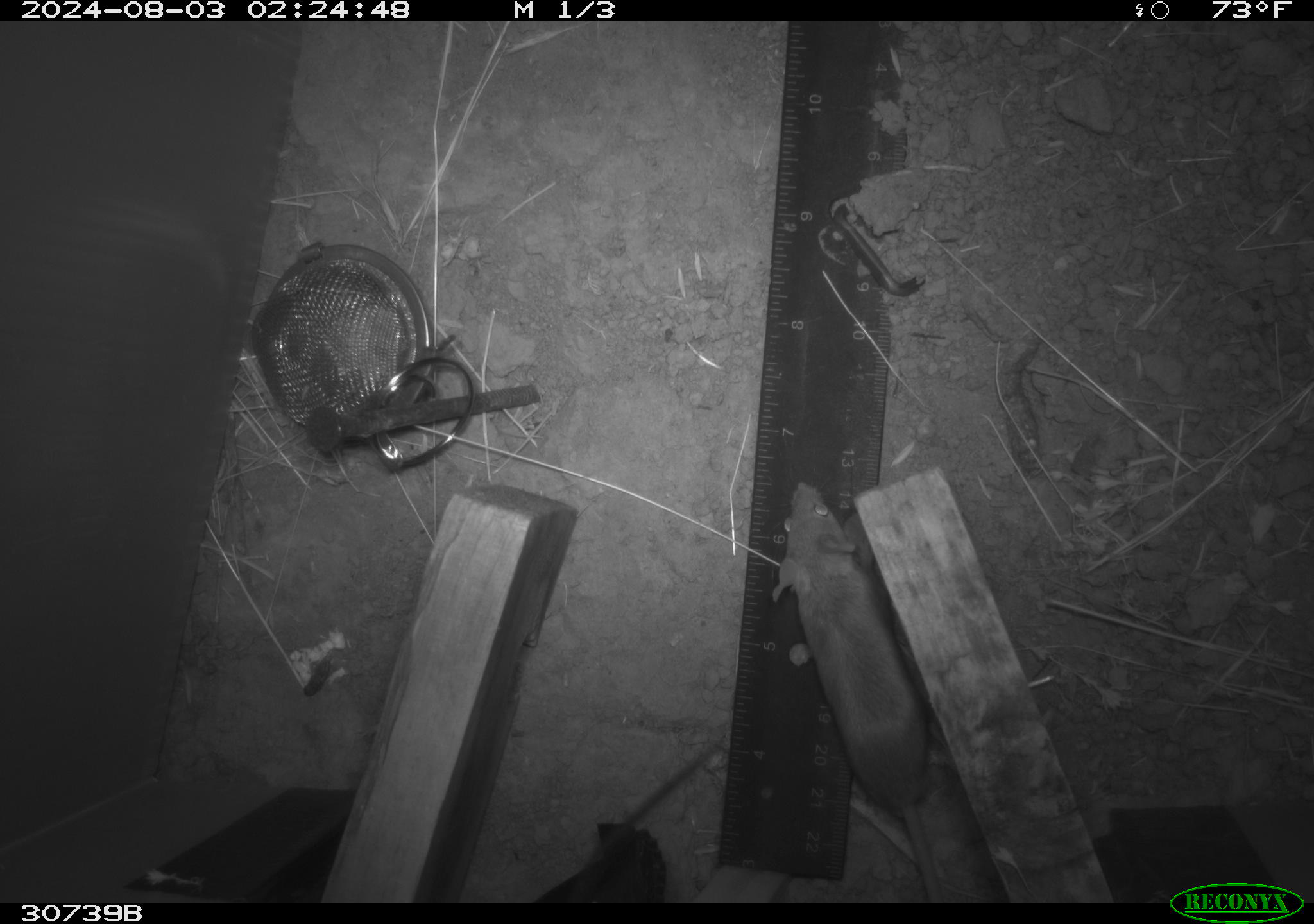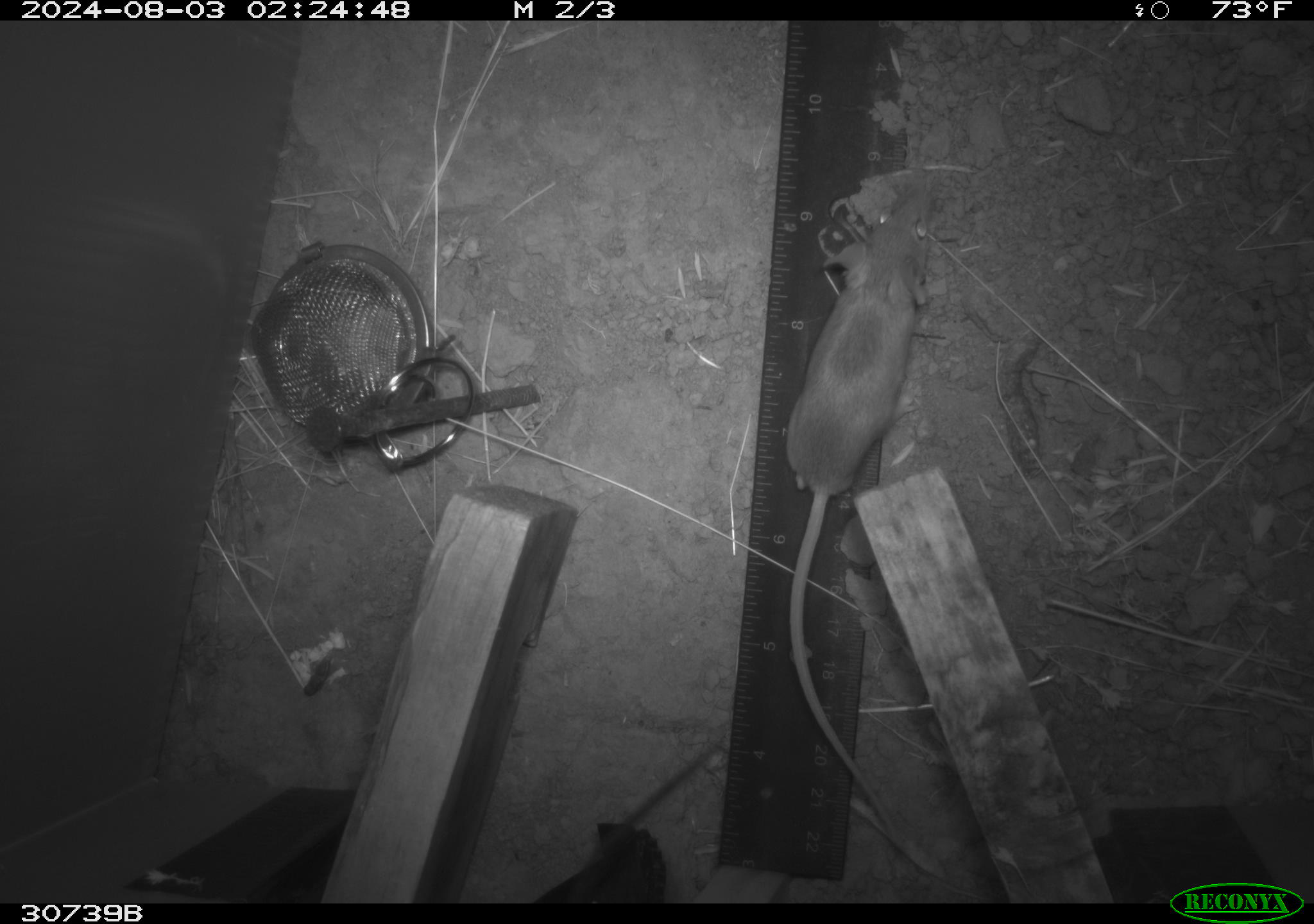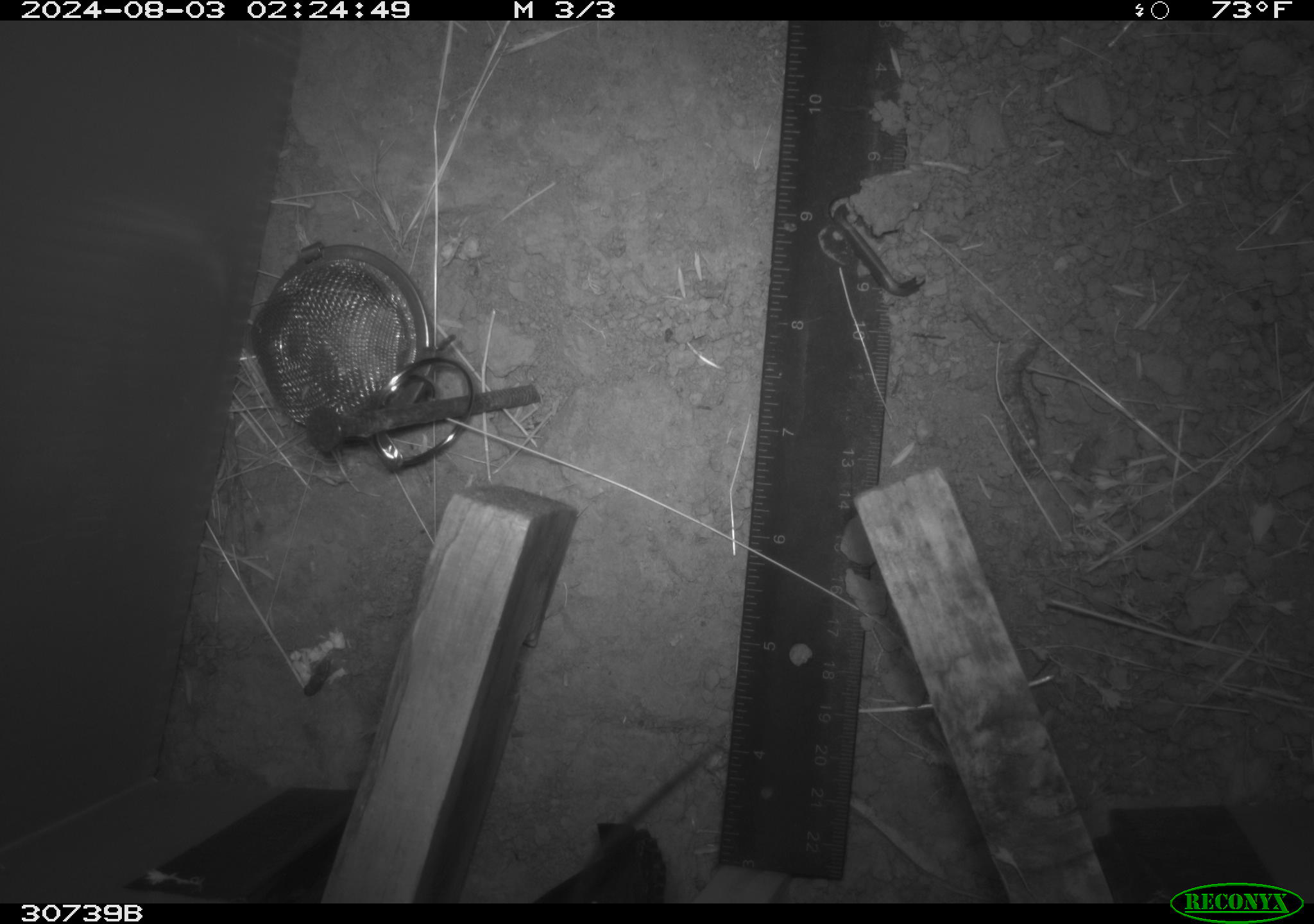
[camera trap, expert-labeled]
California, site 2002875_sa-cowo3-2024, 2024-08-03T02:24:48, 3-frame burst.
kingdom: Animalia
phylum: Chordata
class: Mammalia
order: Rodentia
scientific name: Rodentia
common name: mouse species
Mouse species (Rodentia).